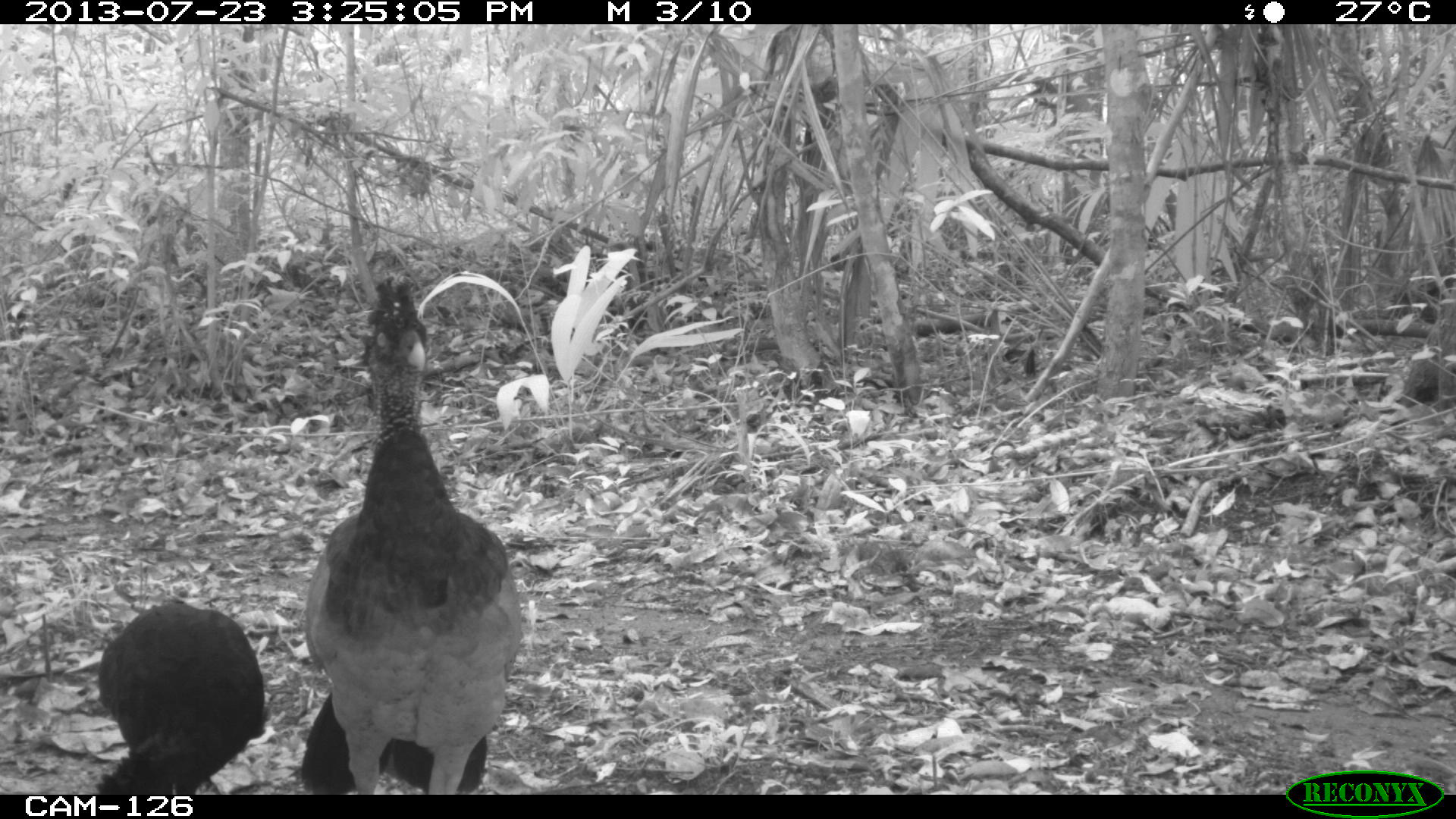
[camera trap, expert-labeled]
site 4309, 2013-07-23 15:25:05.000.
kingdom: Animalia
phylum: Chordata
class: Aves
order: Galliformes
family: Cracidae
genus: Crax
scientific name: Crax rubra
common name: great curassow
Crax rubra (great curassow), count 2.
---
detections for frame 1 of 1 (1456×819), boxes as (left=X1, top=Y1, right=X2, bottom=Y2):
crax rubra: (left=299, top=276, right=522, bottom=794); (left=94, top=600, right=265, bottom=794)